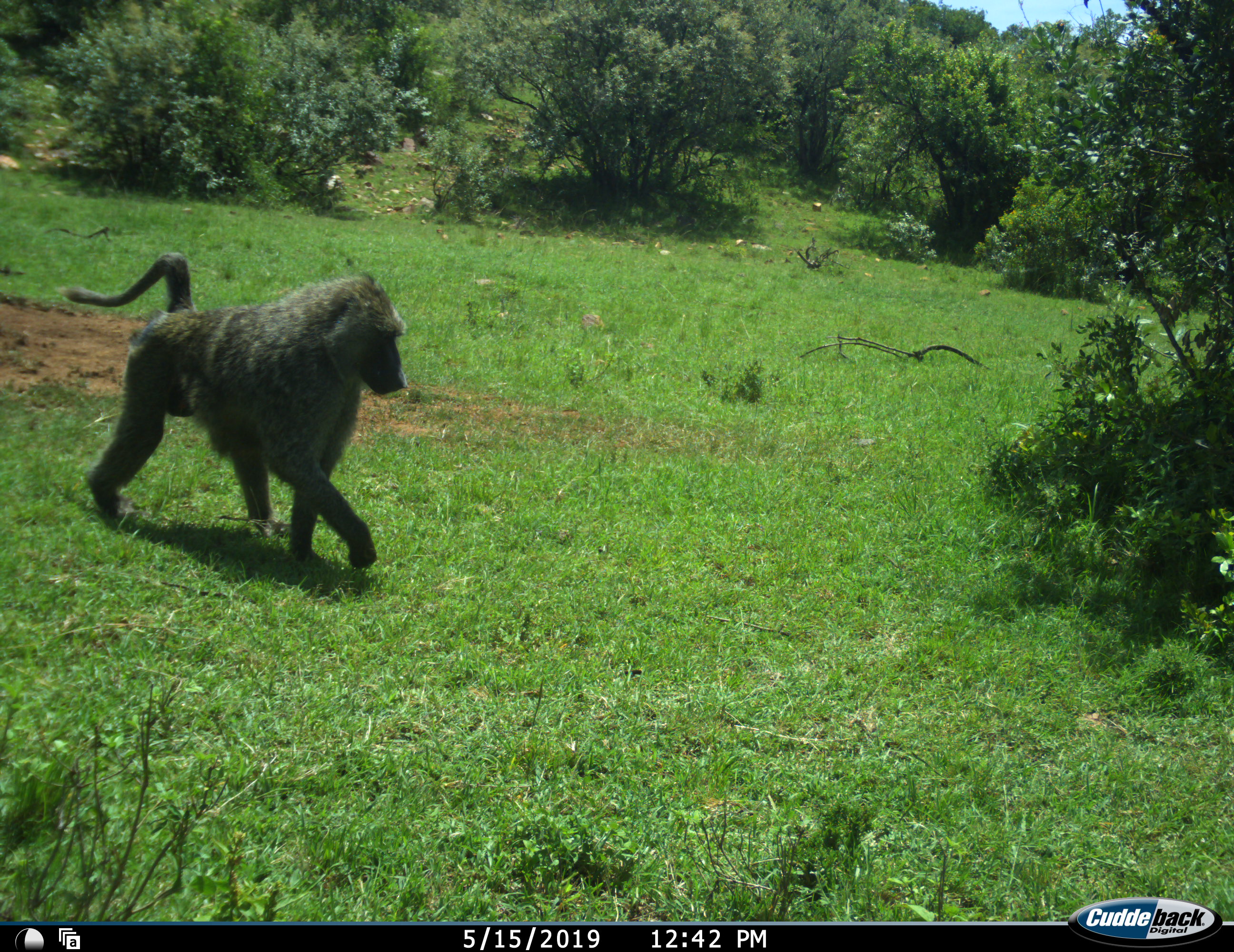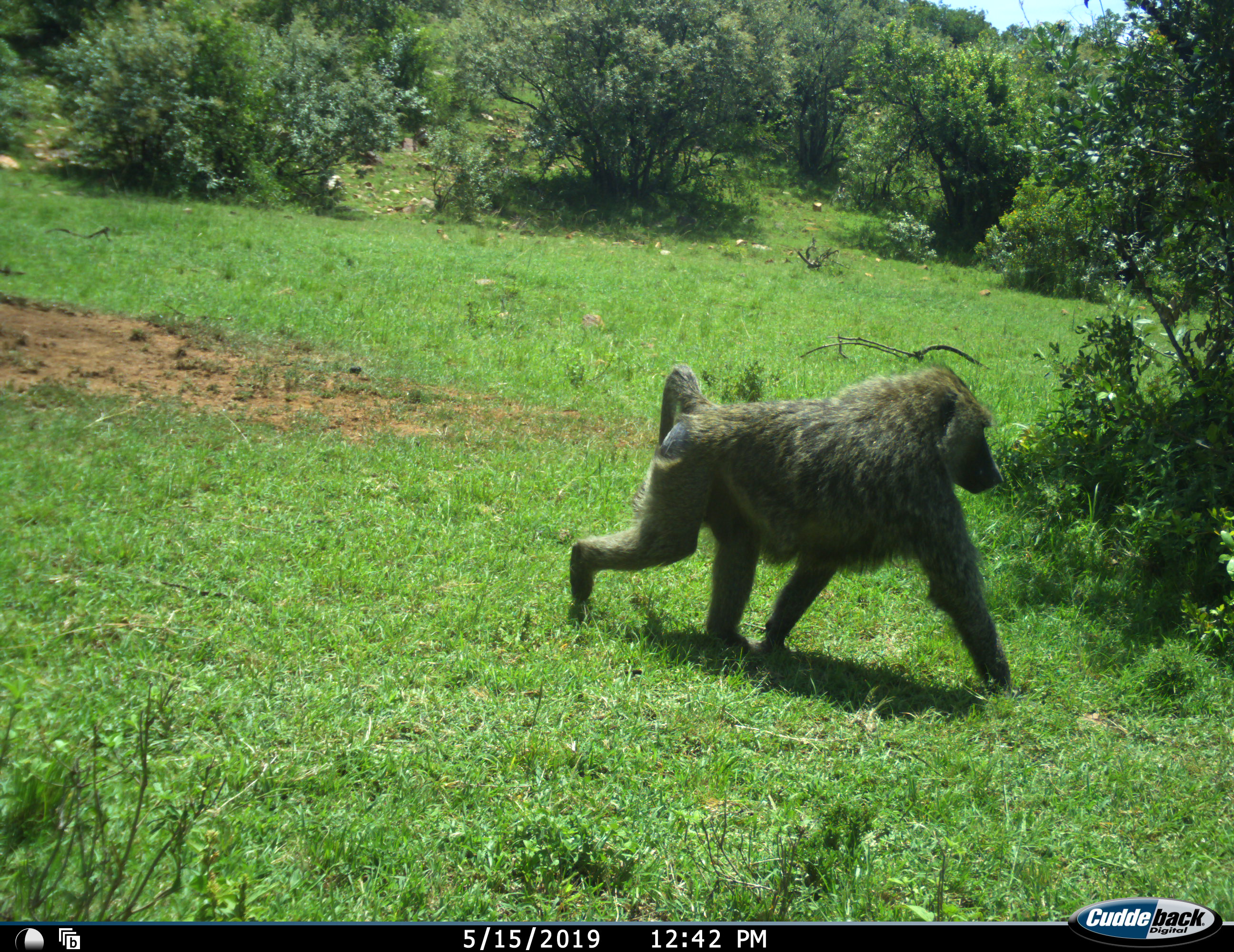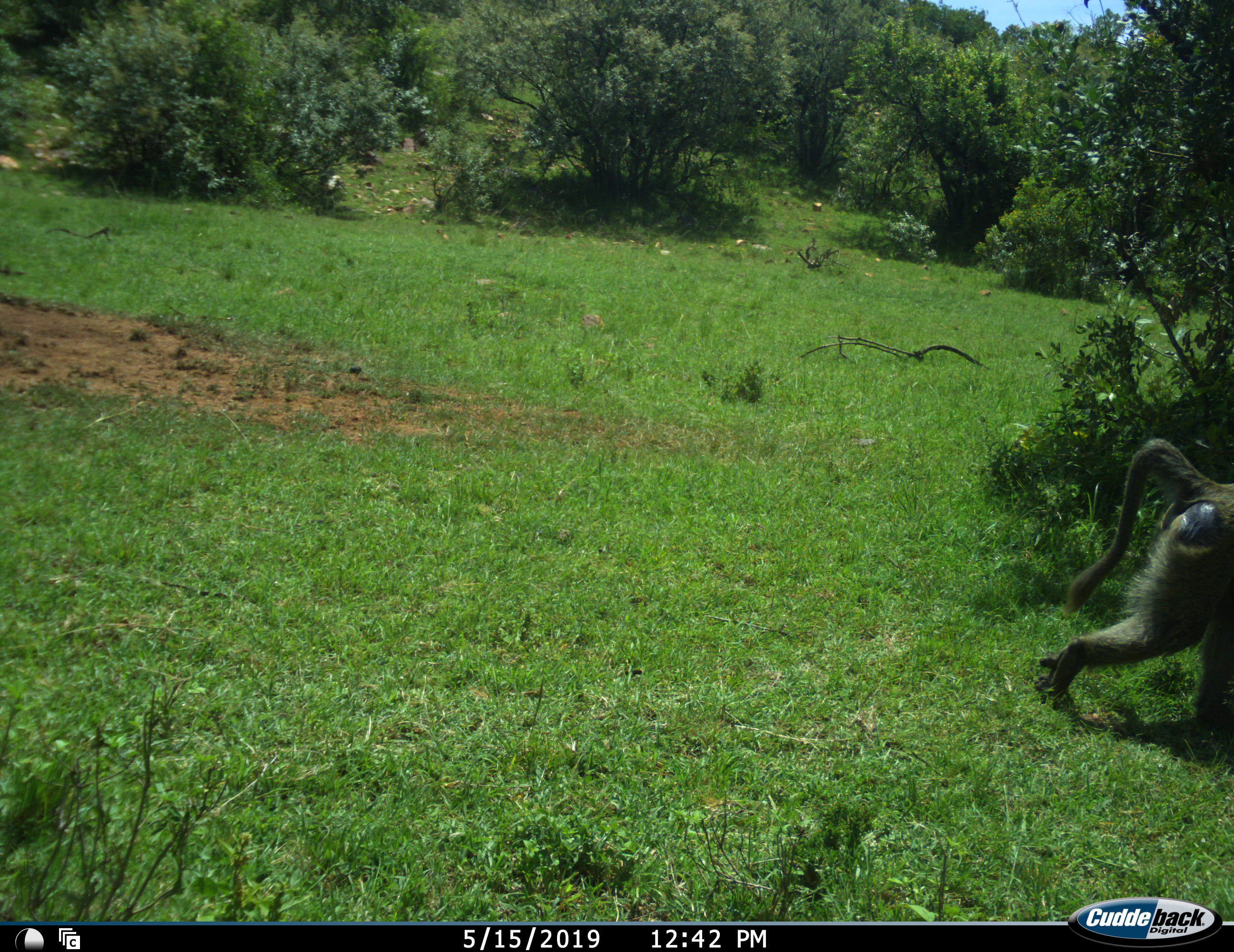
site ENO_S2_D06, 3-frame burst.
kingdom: Animalia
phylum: Chordata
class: Mammalia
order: Primates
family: Cercopithecidae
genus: Papio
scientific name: Papio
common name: baboon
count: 1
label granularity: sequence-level